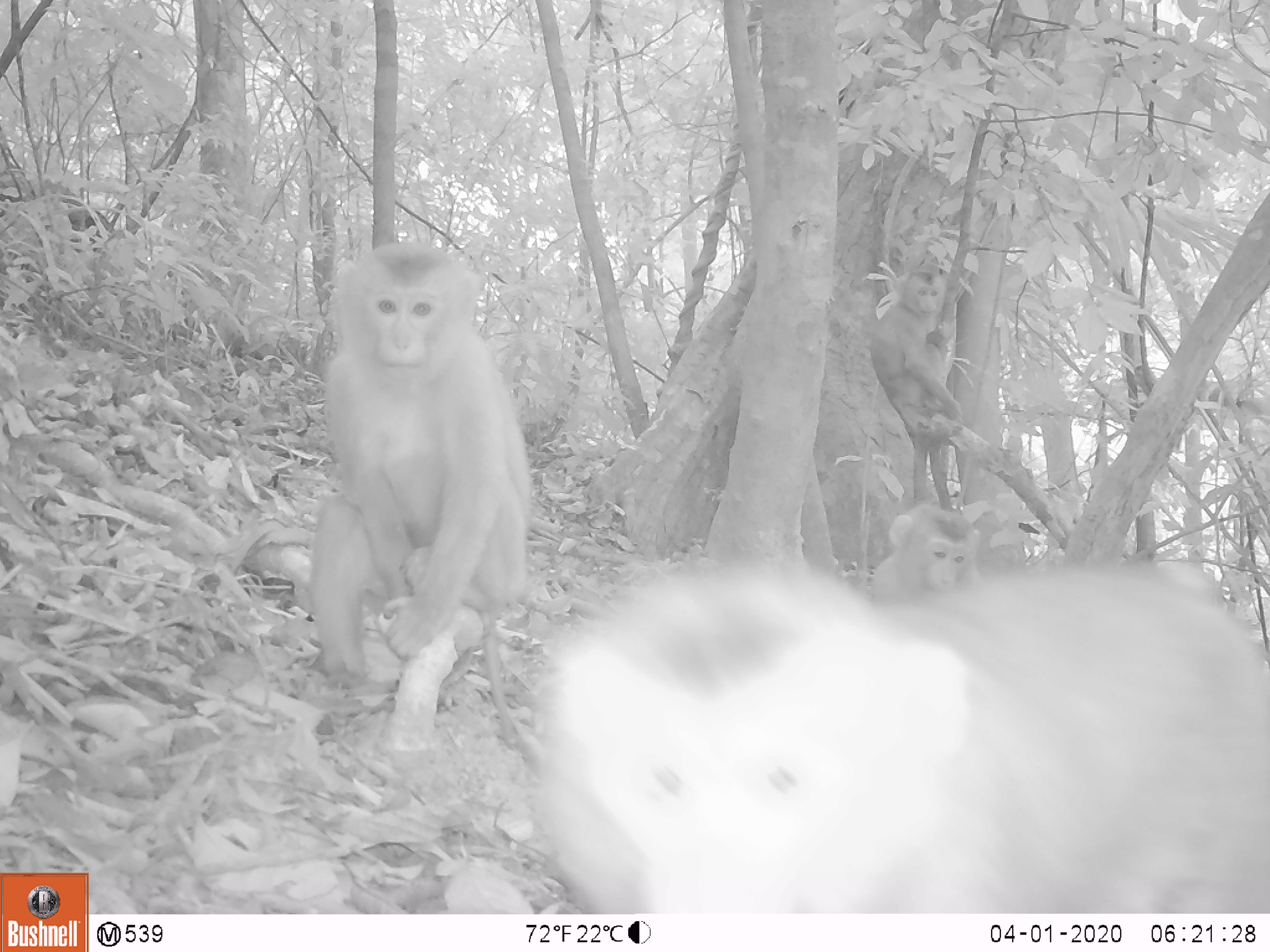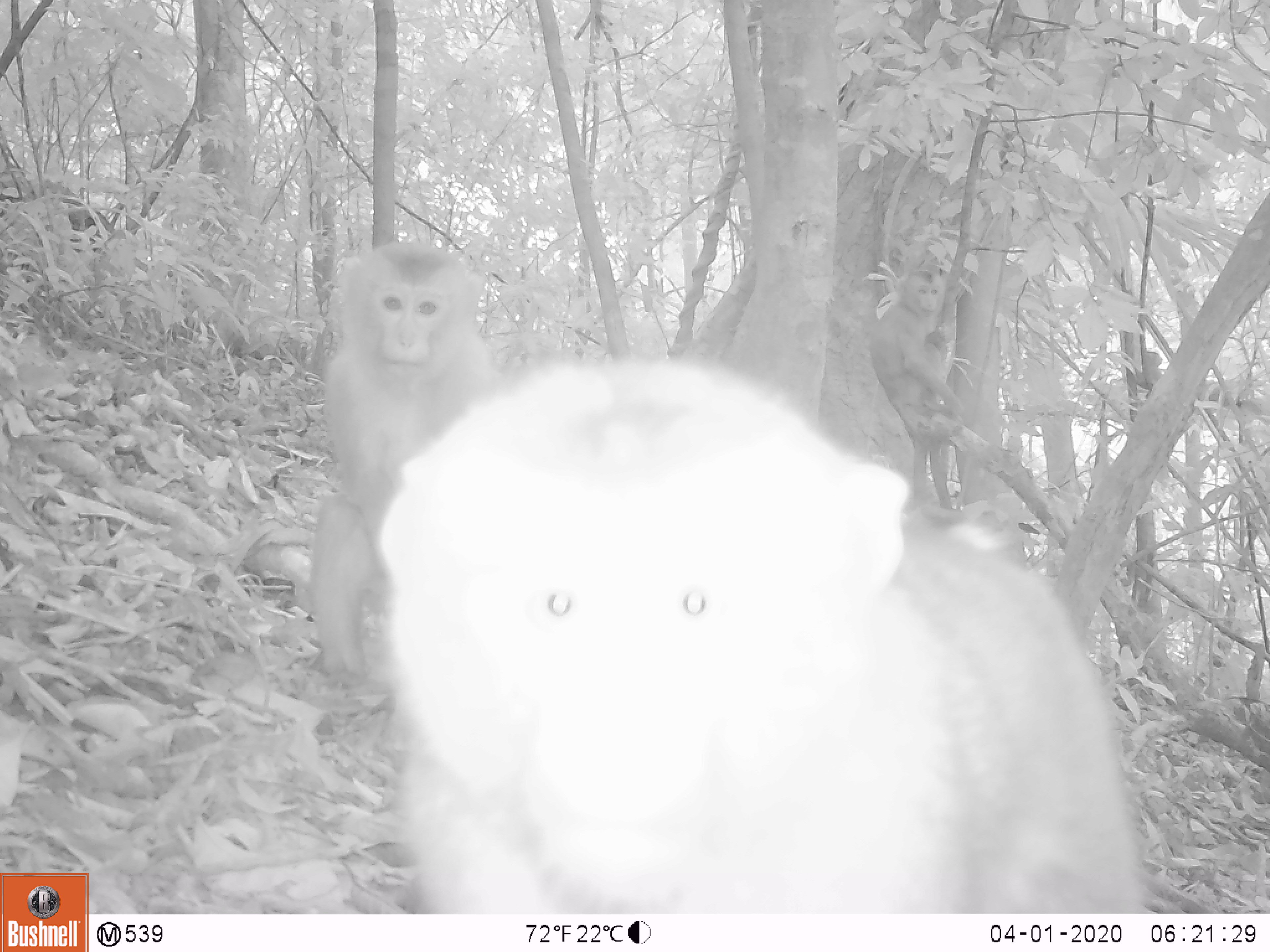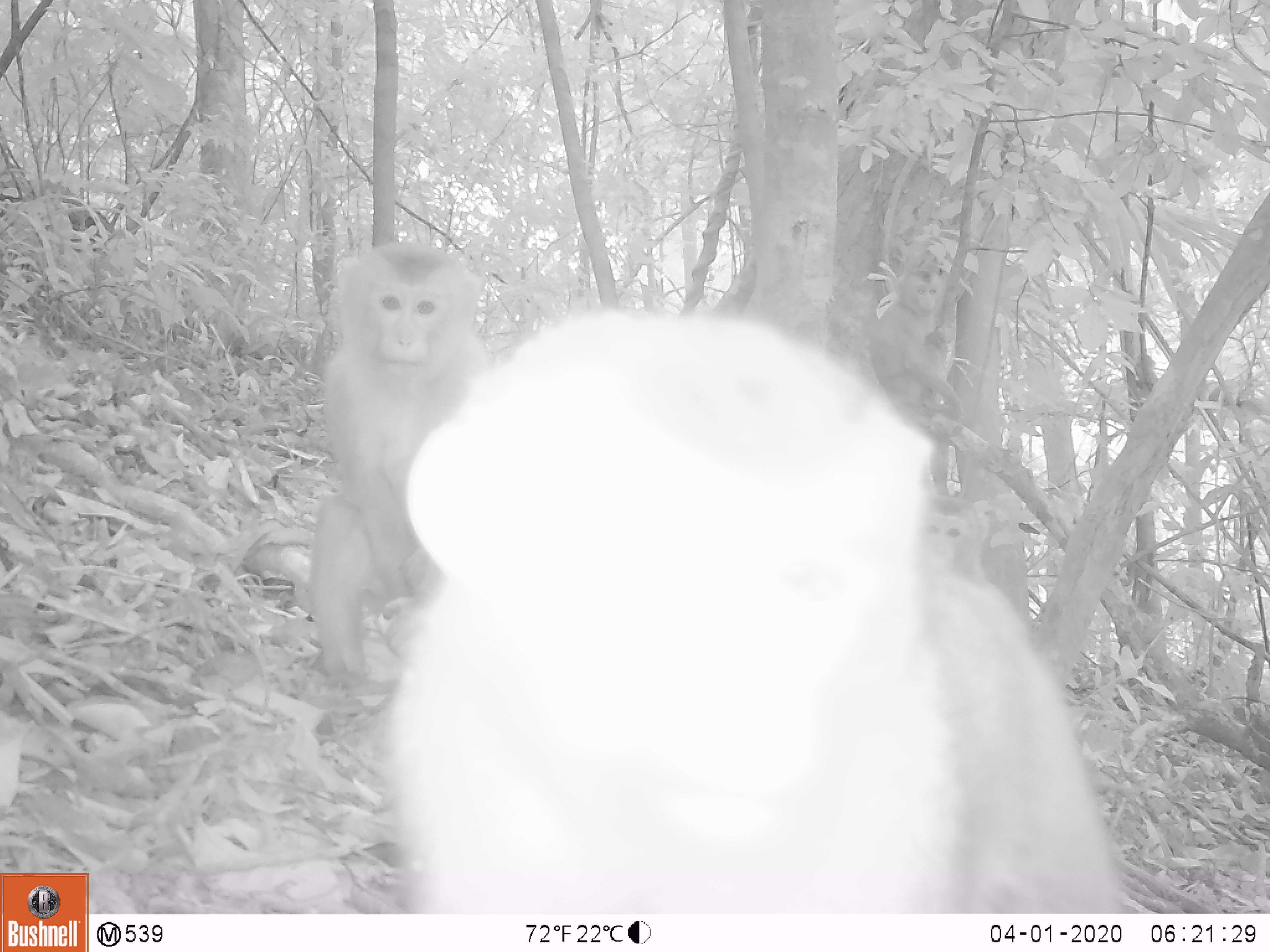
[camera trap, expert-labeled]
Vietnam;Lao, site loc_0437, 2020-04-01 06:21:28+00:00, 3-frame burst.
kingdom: Animalia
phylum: Chordata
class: Mammalia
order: Primates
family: Cercopithecidae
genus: Macaca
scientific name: Macaca nemestrina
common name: pig-tailed macaque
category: pig tailed macaque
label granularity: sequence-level